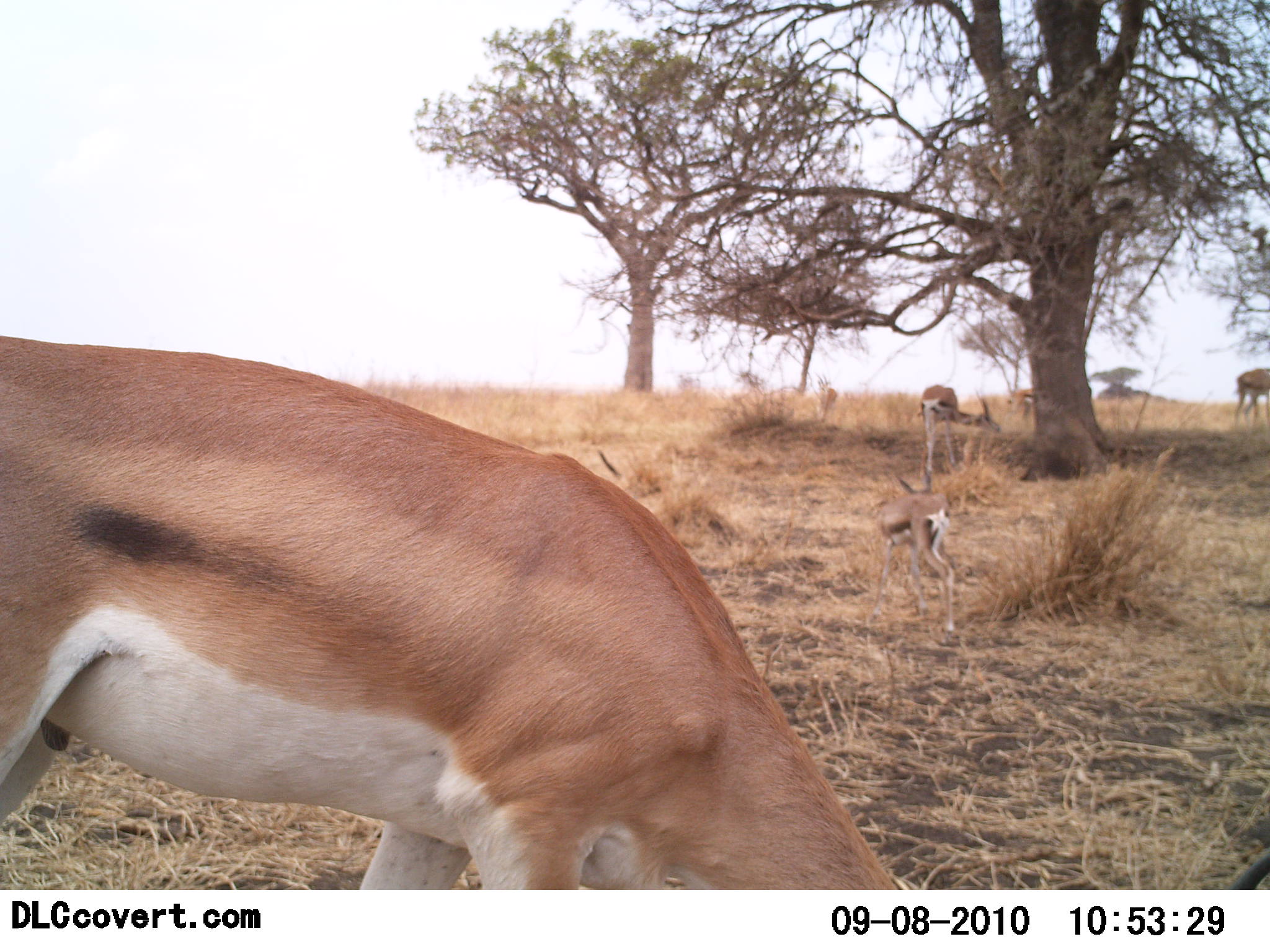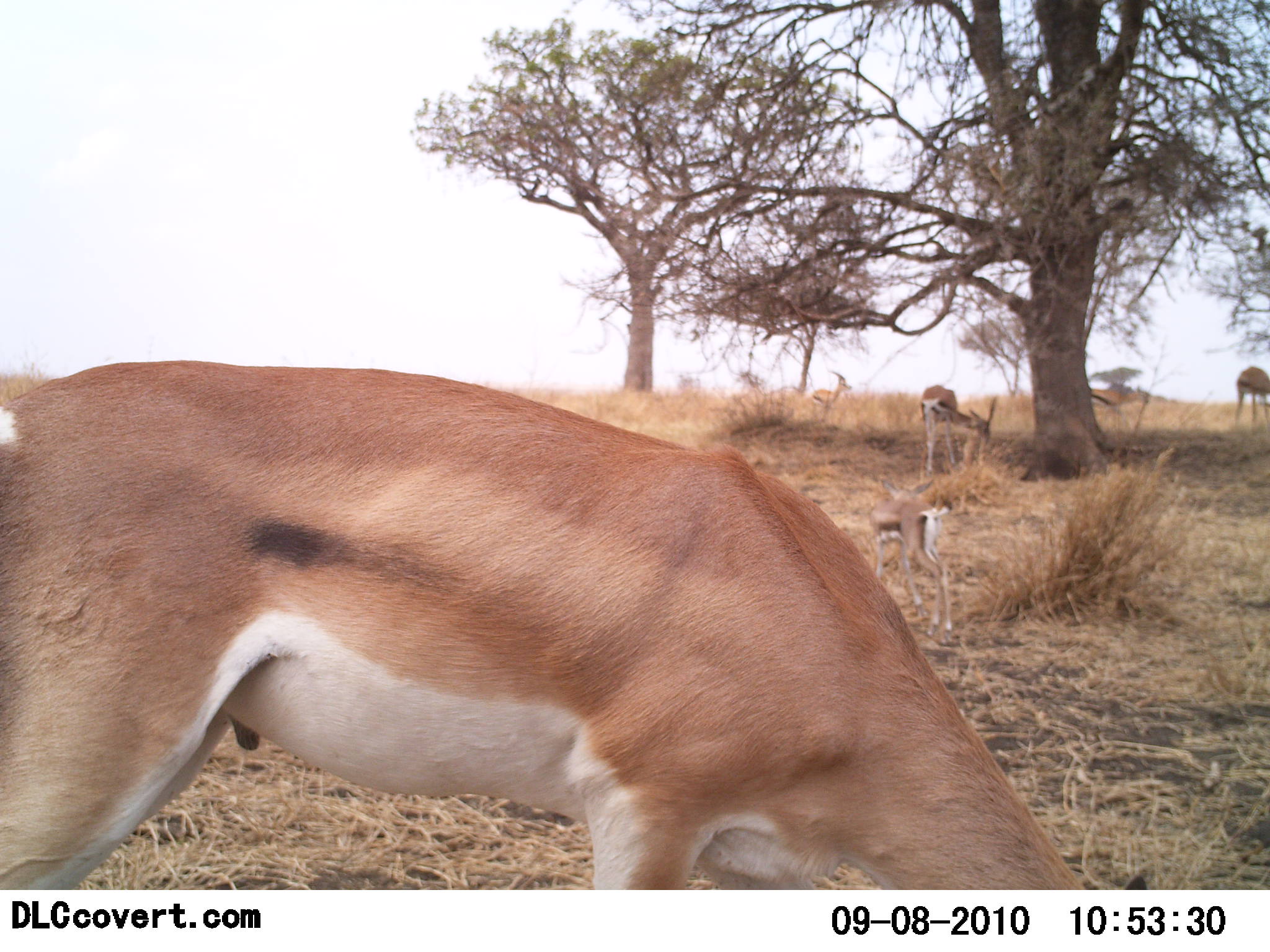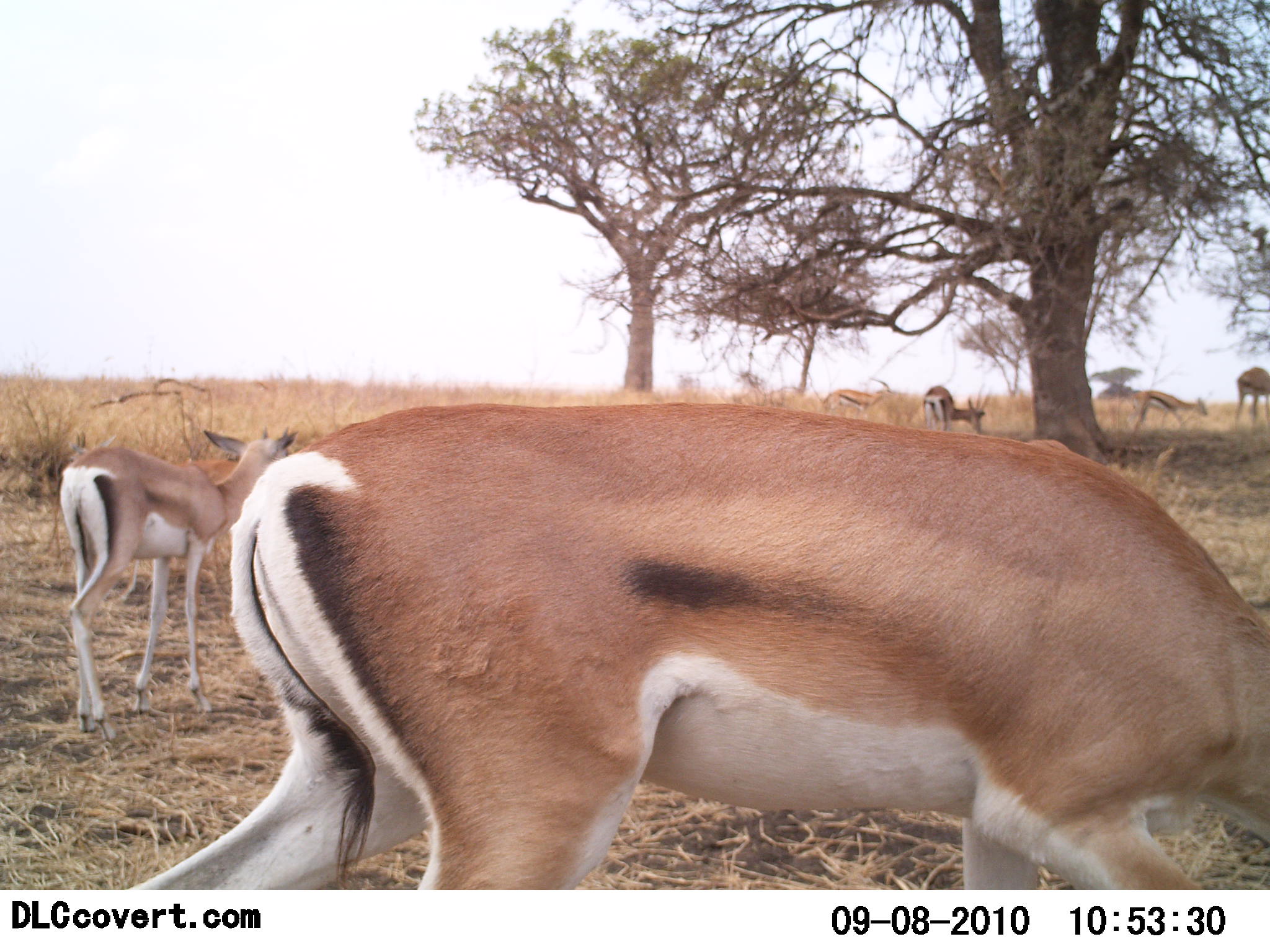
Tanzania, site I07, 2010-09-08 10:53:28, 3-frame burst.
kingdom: Animalia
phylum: Chordata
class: Mammalia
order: Artiodactyla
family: Bovidae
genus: Nanger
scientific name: Nanger granti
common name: grant's gazelle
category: gazellegrants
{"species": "gazellegrants (grant's gazelle) (Nanger granti)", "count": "6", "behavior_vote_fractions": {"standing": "44%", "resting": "0%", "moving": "39%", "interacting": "6%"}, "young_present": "6%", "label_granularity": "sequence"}